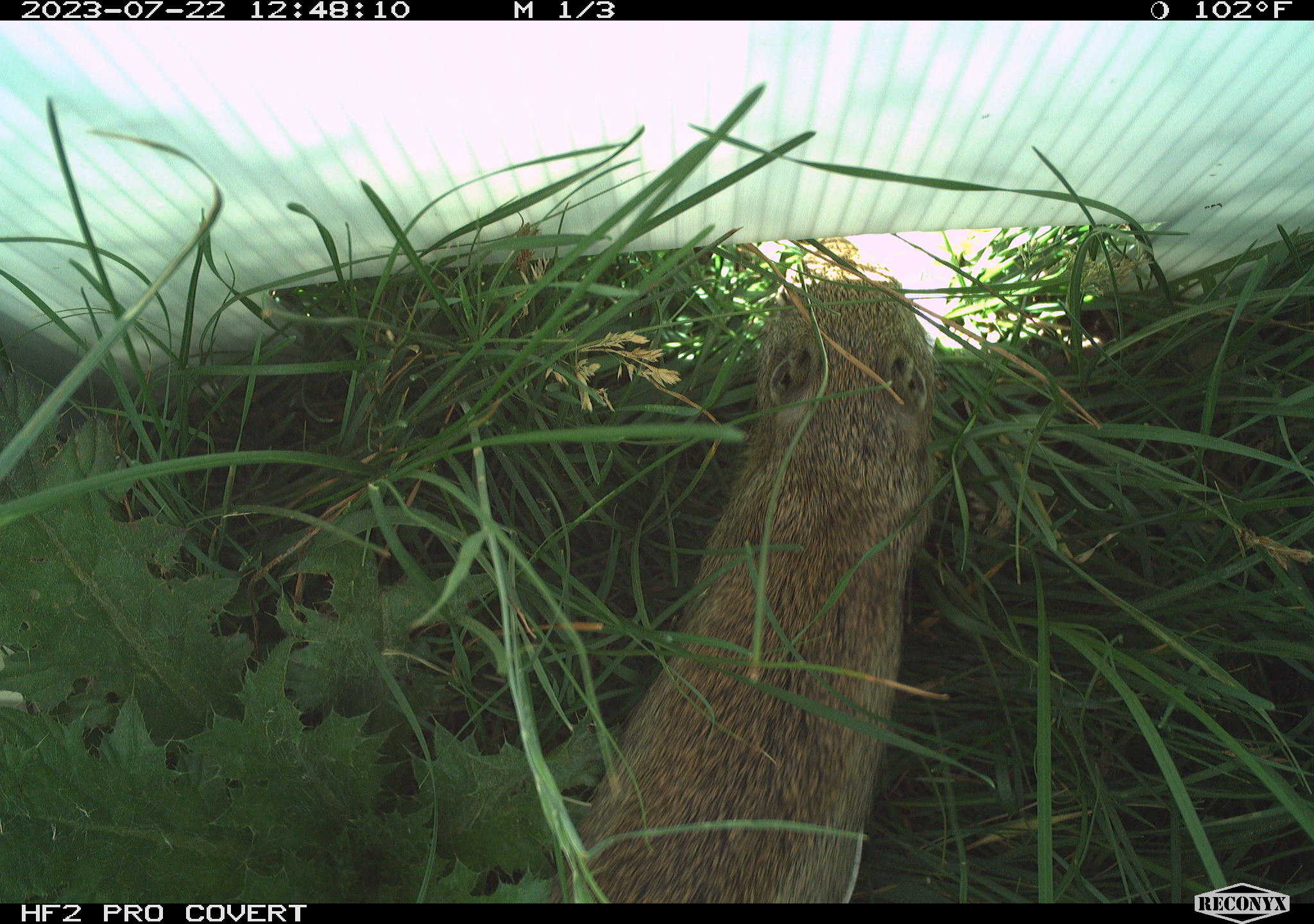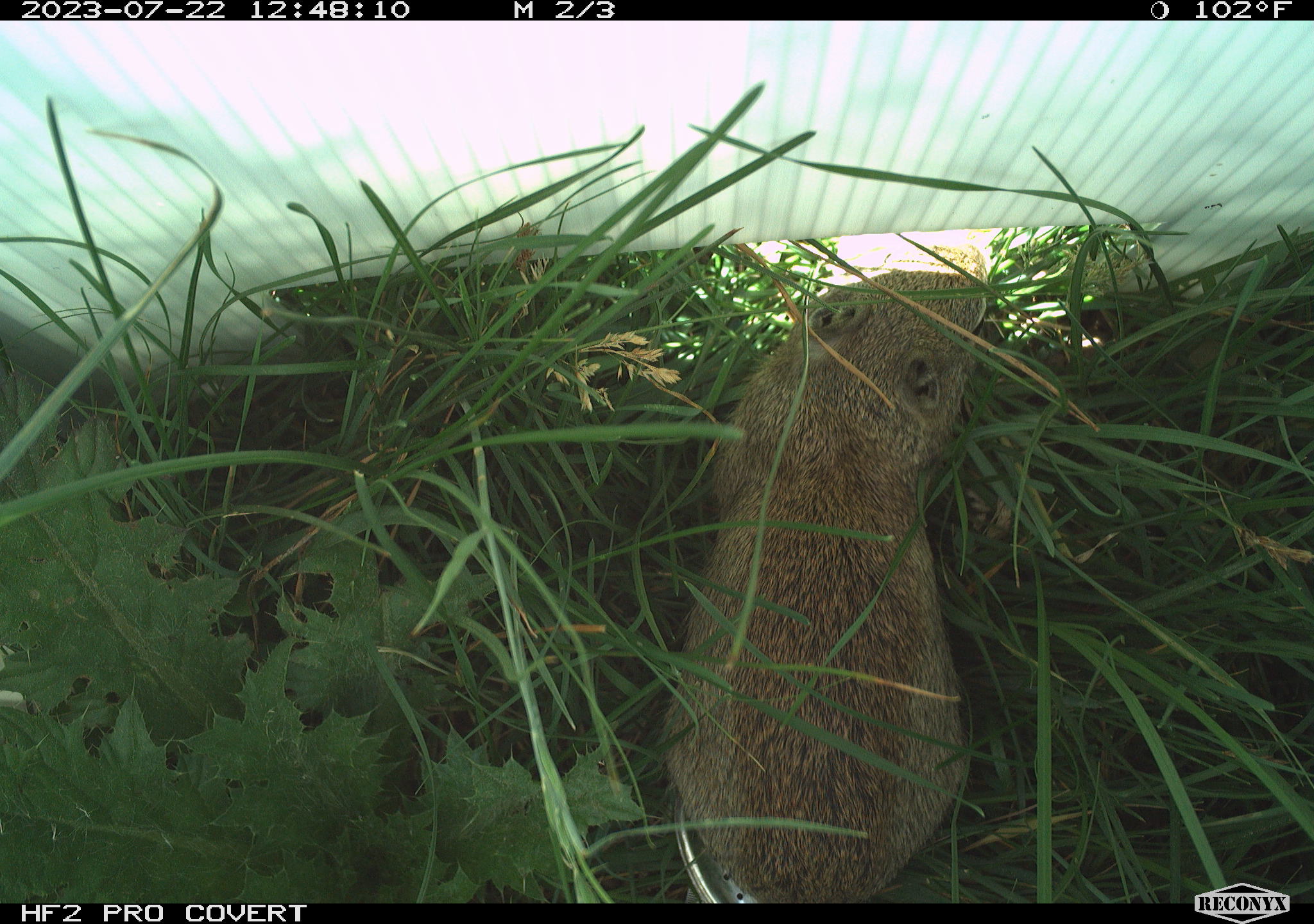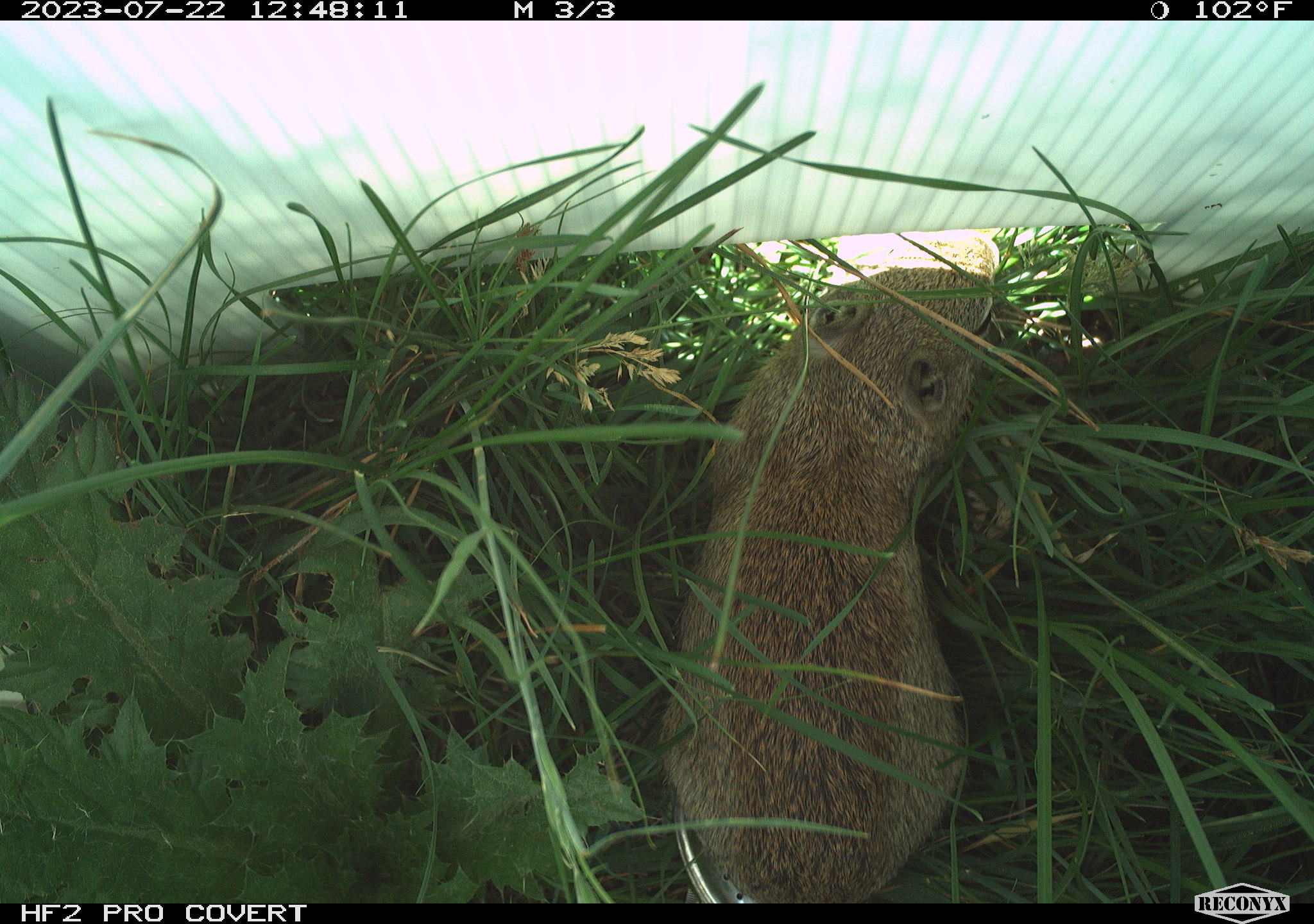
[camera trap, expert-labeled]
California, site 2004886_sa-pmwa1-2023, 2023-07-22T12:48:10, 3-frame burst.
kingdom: Animalia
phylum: Chordata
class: Mammalia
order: Rodentia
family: Sciuridae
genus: Urocitellus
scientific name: Urocitellus beldingi beldingi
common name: belding's ground squirrel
Belding's ground squirrel (Urocitellus beldingi beldingi).